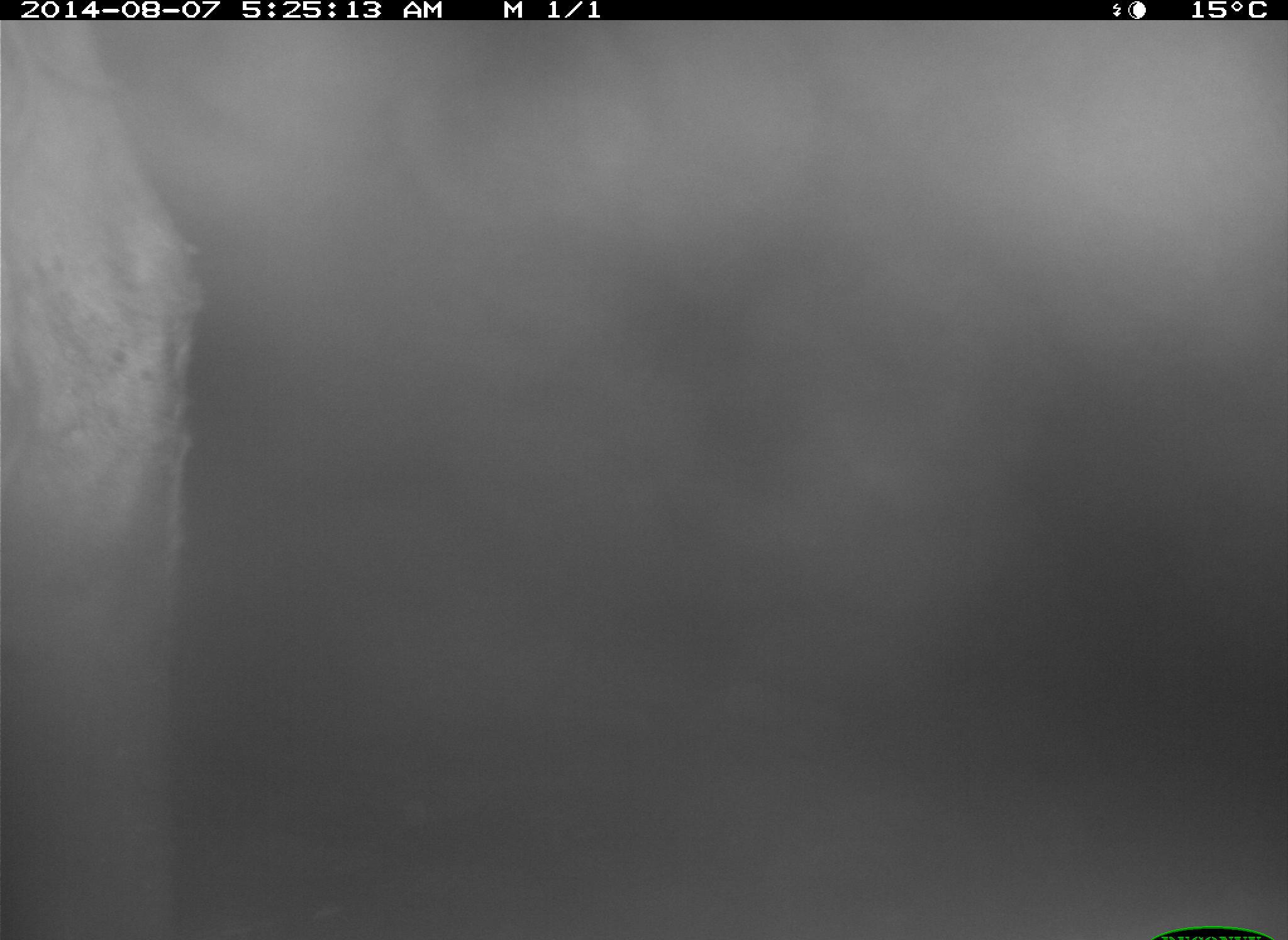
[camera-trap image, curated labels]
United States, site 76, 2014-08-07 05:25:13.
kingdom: Animalia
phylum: Chordata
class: Mammalia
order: Artiodactyla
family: Bovidae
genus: Bos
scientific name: Bos taurus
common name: cow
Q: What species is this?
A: Cow (Bos taurus).